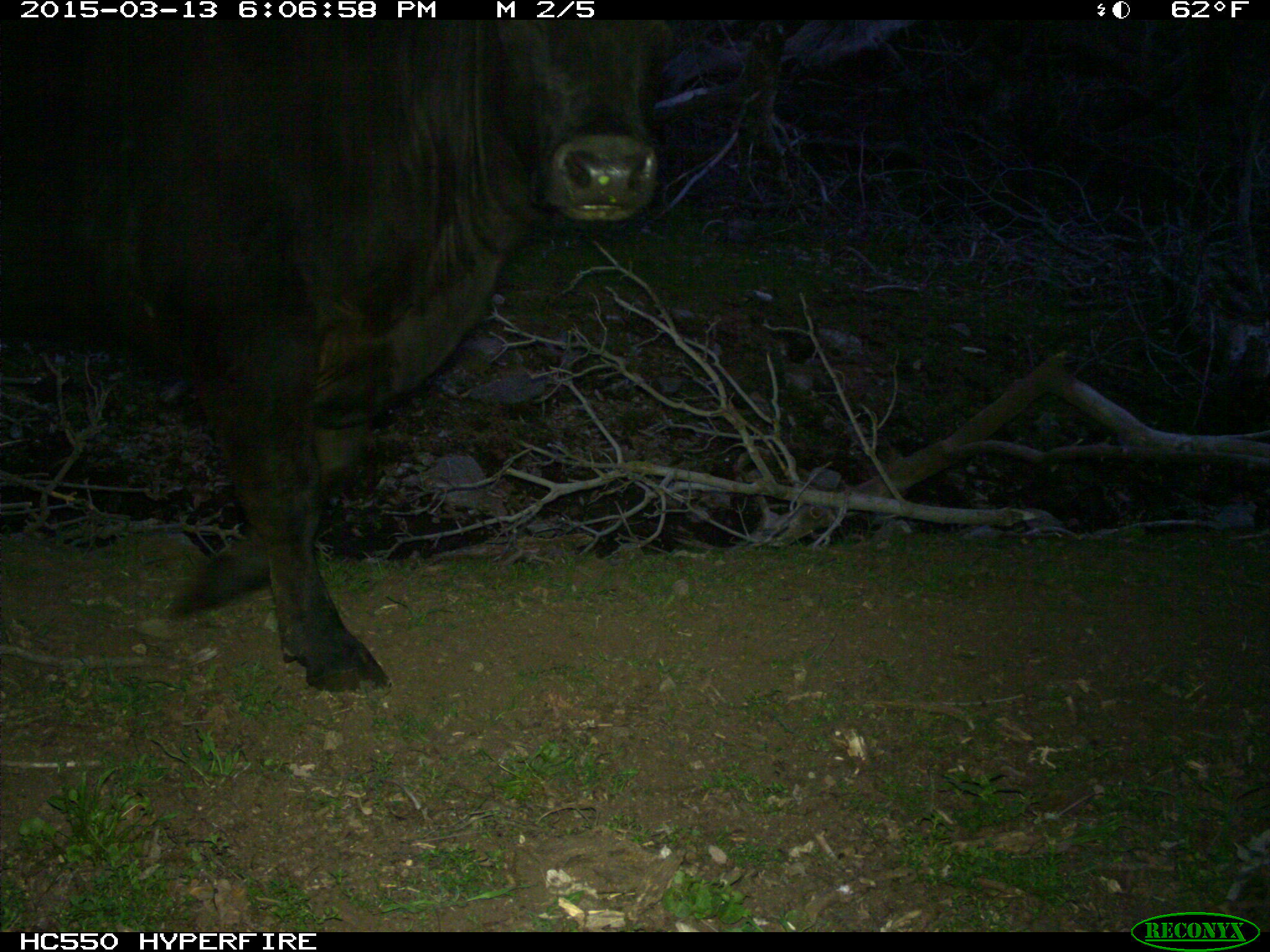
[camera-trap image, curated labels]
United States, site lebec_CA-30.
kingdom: Animalia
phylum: Chordata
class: Mammalia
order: Artiodactyla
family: Bovidae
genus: Bos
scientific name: Bos taurus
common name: domestic cow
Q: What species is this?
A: Bos taurus (domestic cow).